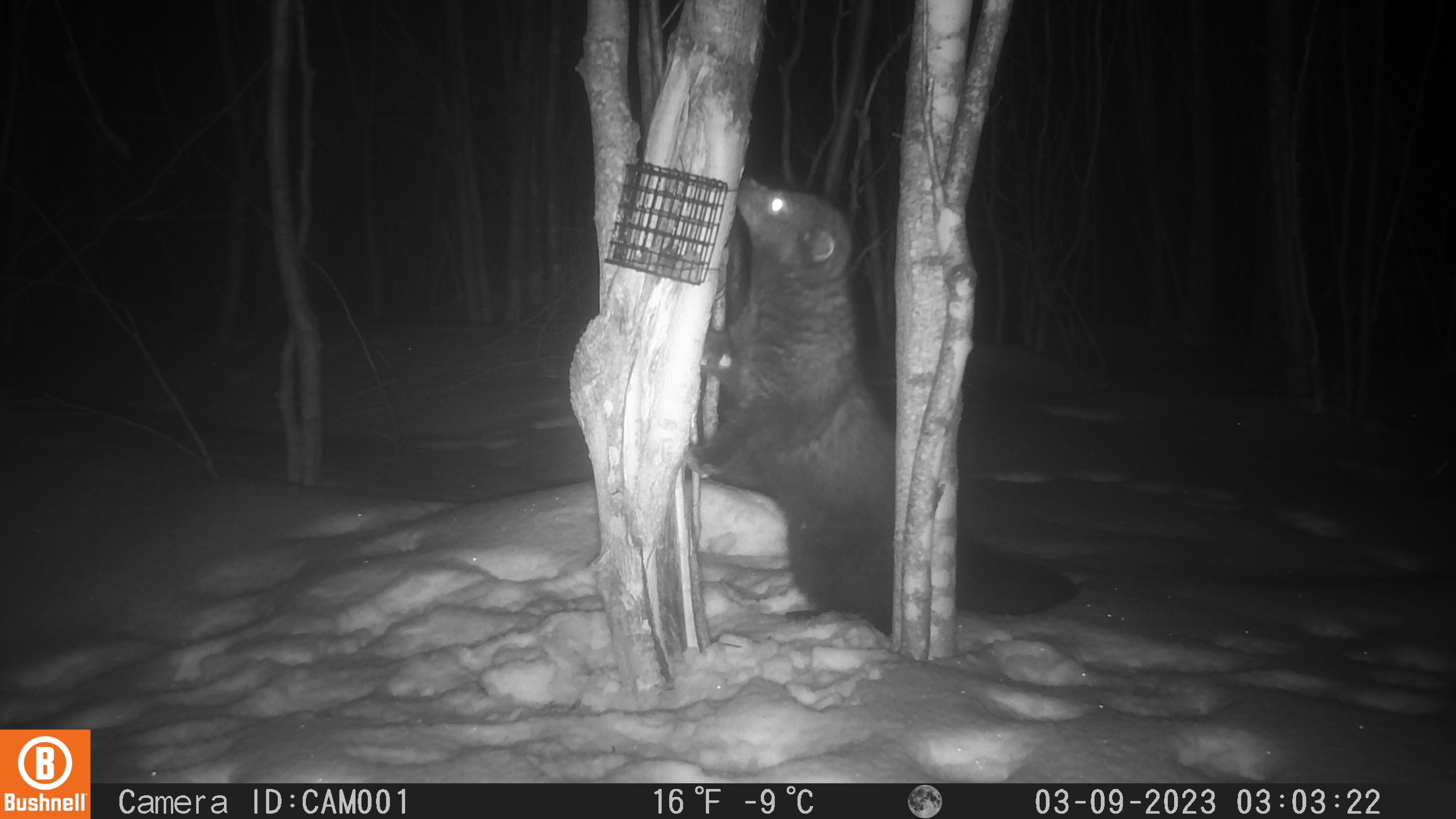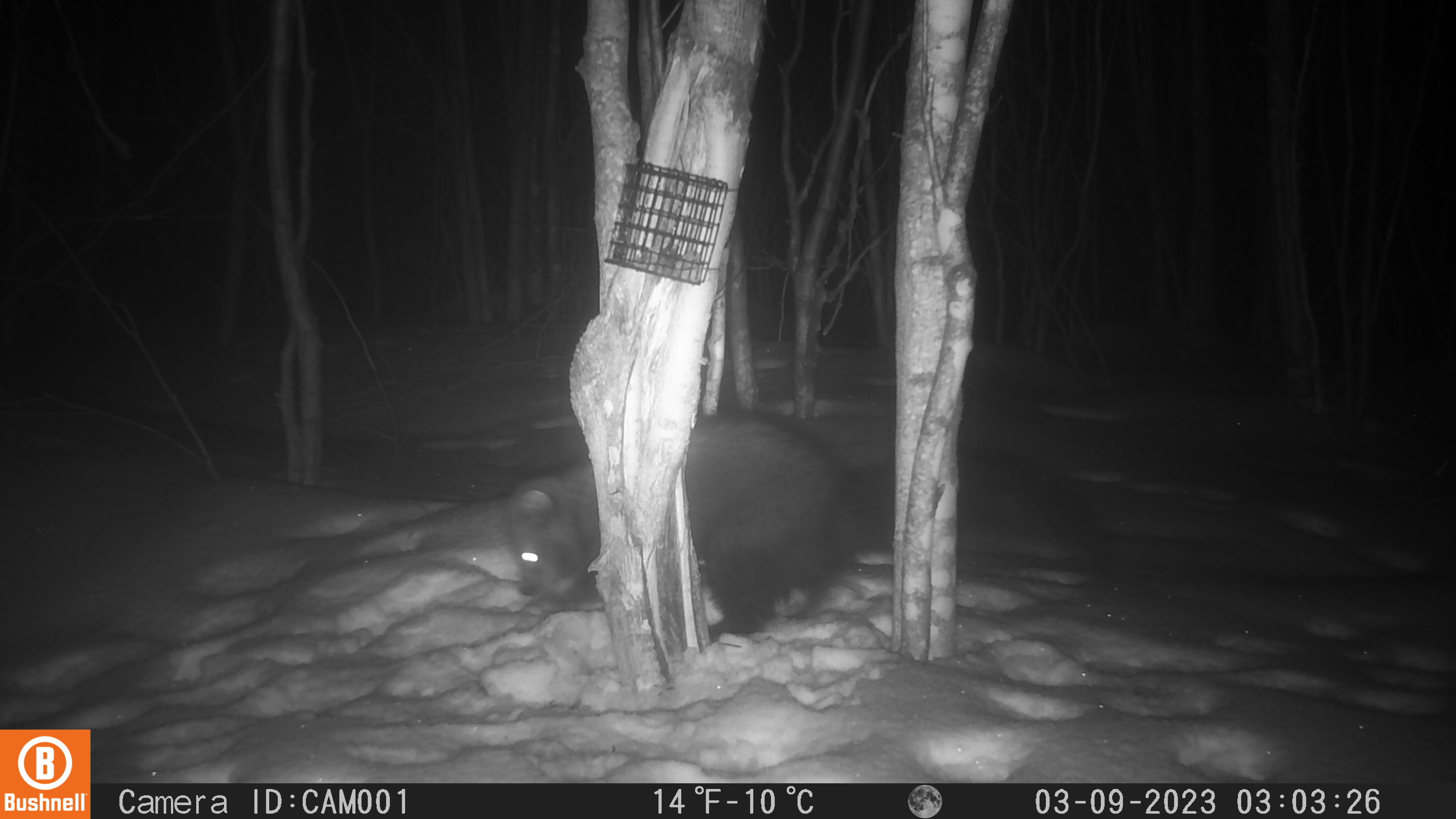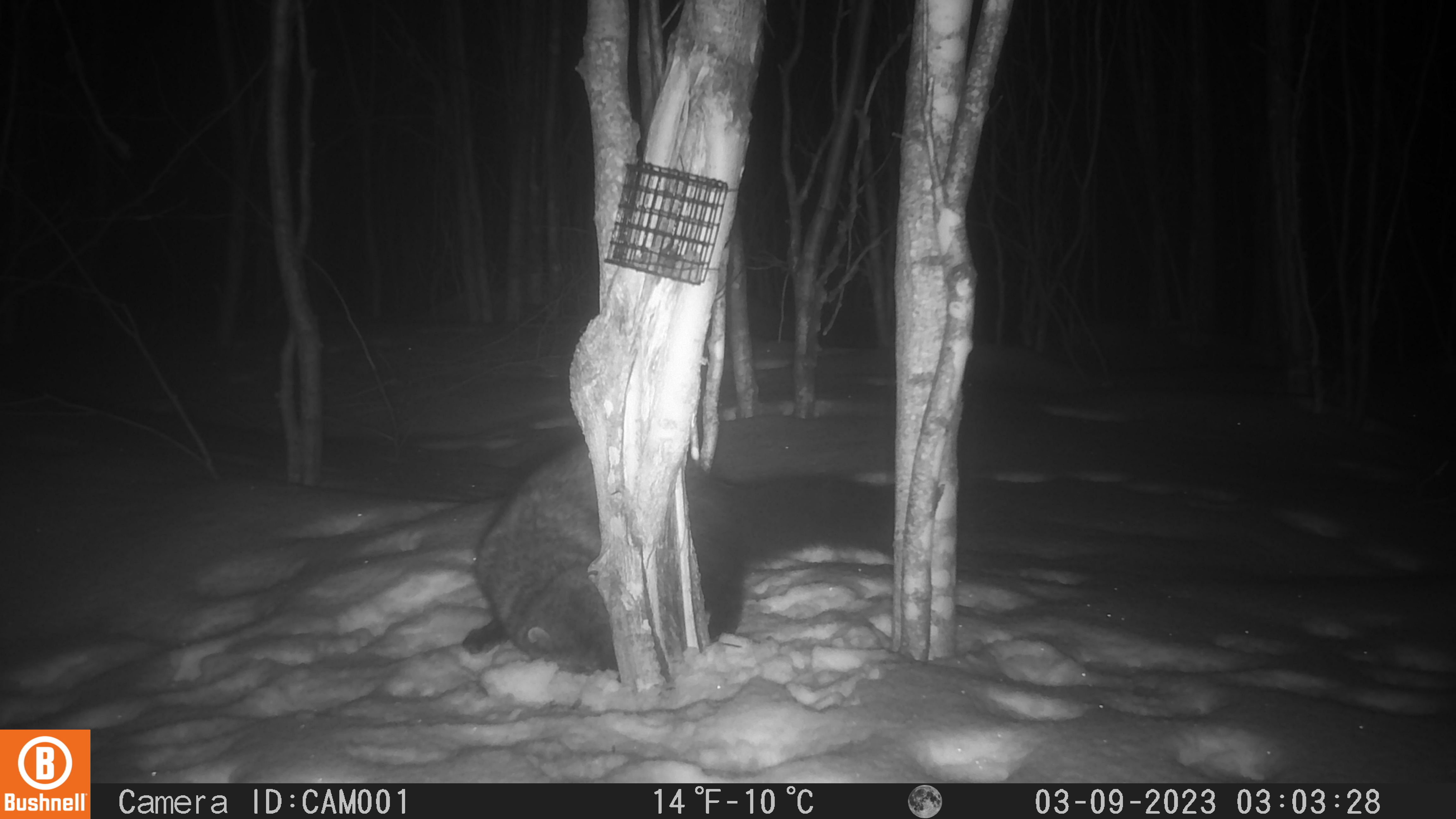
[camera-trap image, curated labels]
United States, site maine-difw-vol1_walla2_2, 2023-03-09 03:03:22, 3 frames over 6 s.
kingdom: Animalia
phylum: Chordata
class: Mammalia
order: Carnivora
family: Mustelidae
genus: Pekania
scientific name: Pekania pennanti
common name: fisher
Fisher (Pekania pennanti).